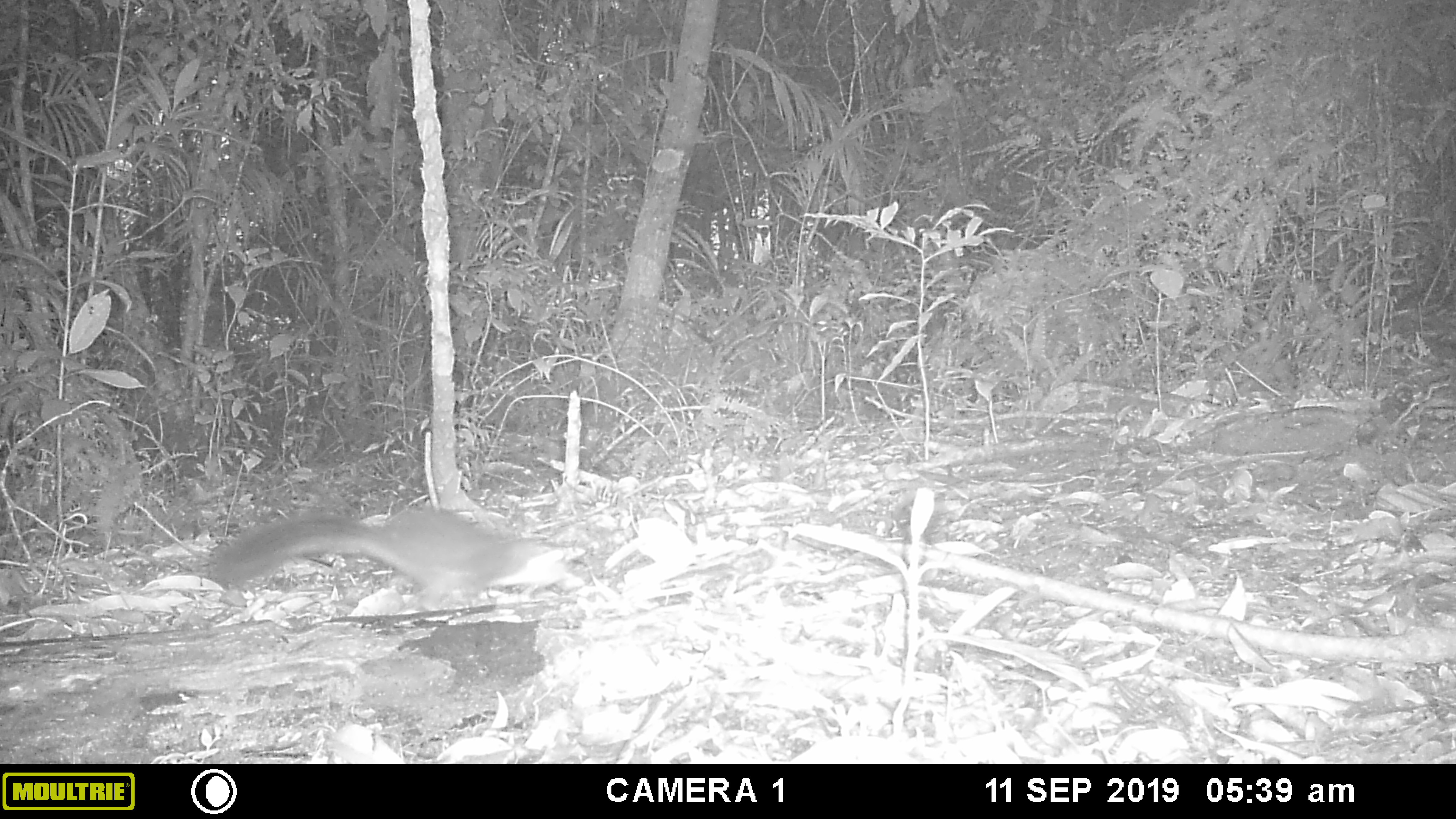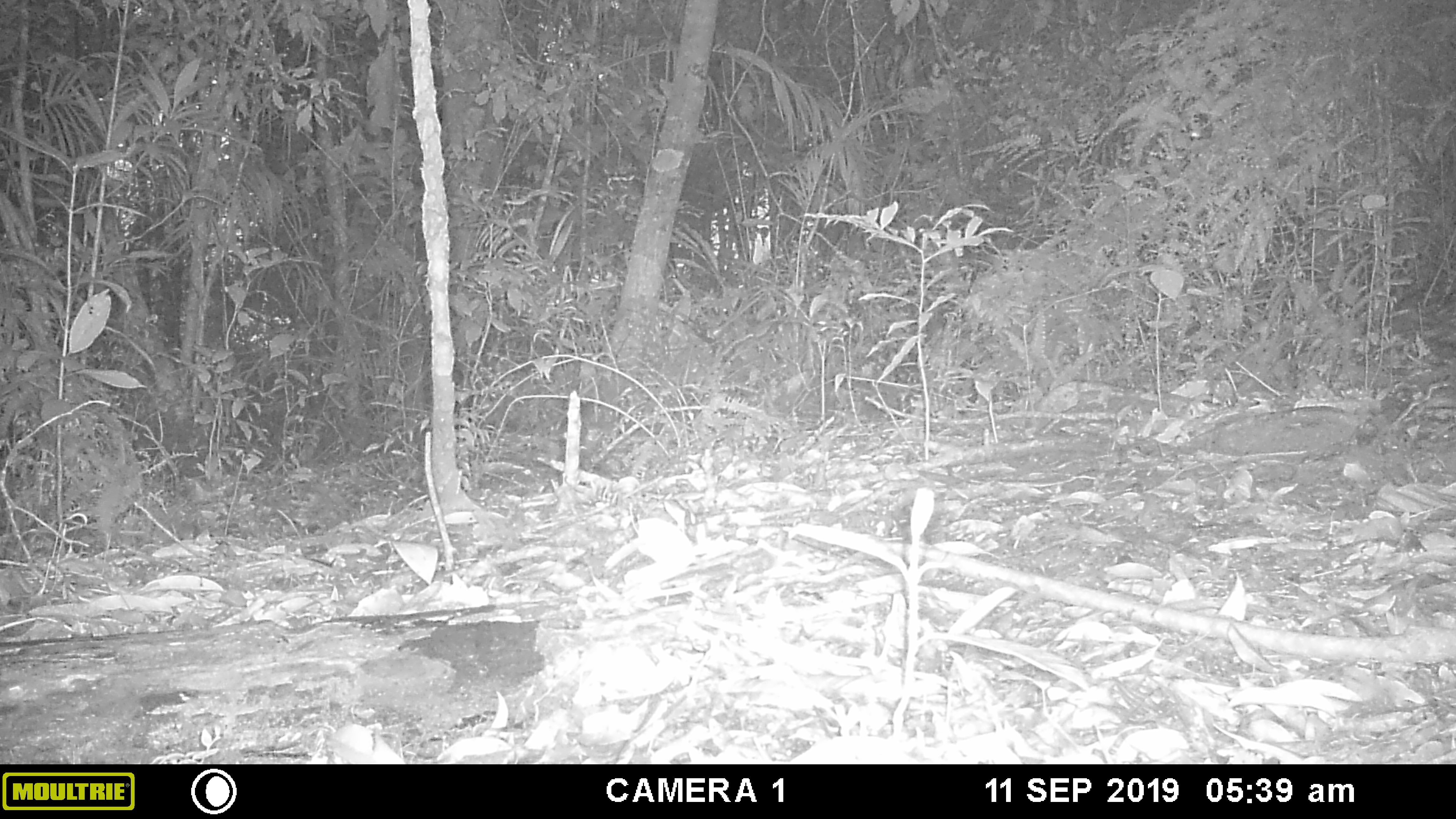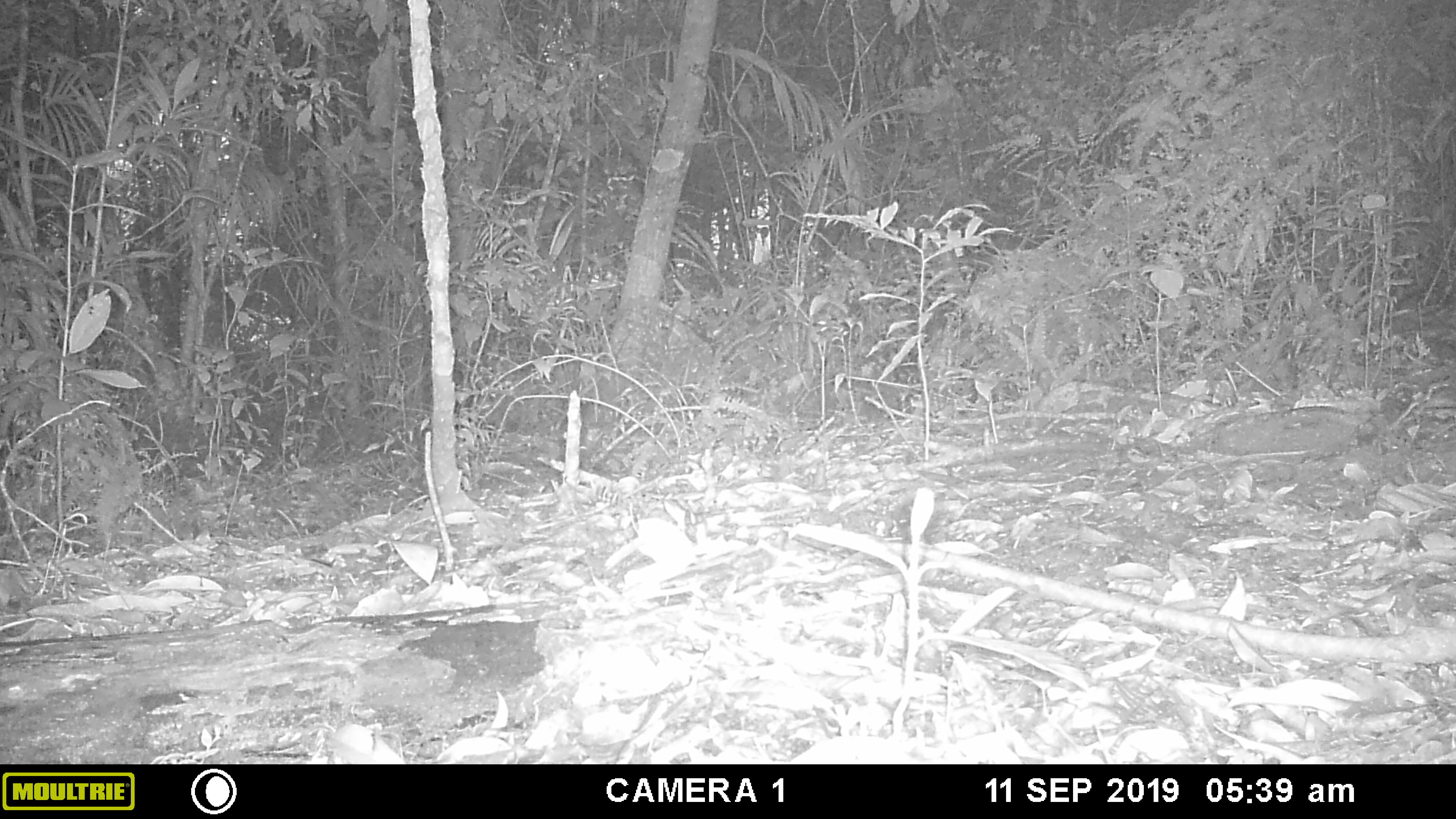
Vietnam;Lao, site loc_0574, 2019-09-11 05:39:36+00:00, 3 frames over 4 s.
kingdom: Animalia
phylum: Chordata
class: Mammalia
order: Rodentia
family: Sciuridae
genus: Sciurus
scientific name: Sciurus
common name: squirrel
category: unidentified squirrel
Unidentified squirrel (squirrel) (Sciurus). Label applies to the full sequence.